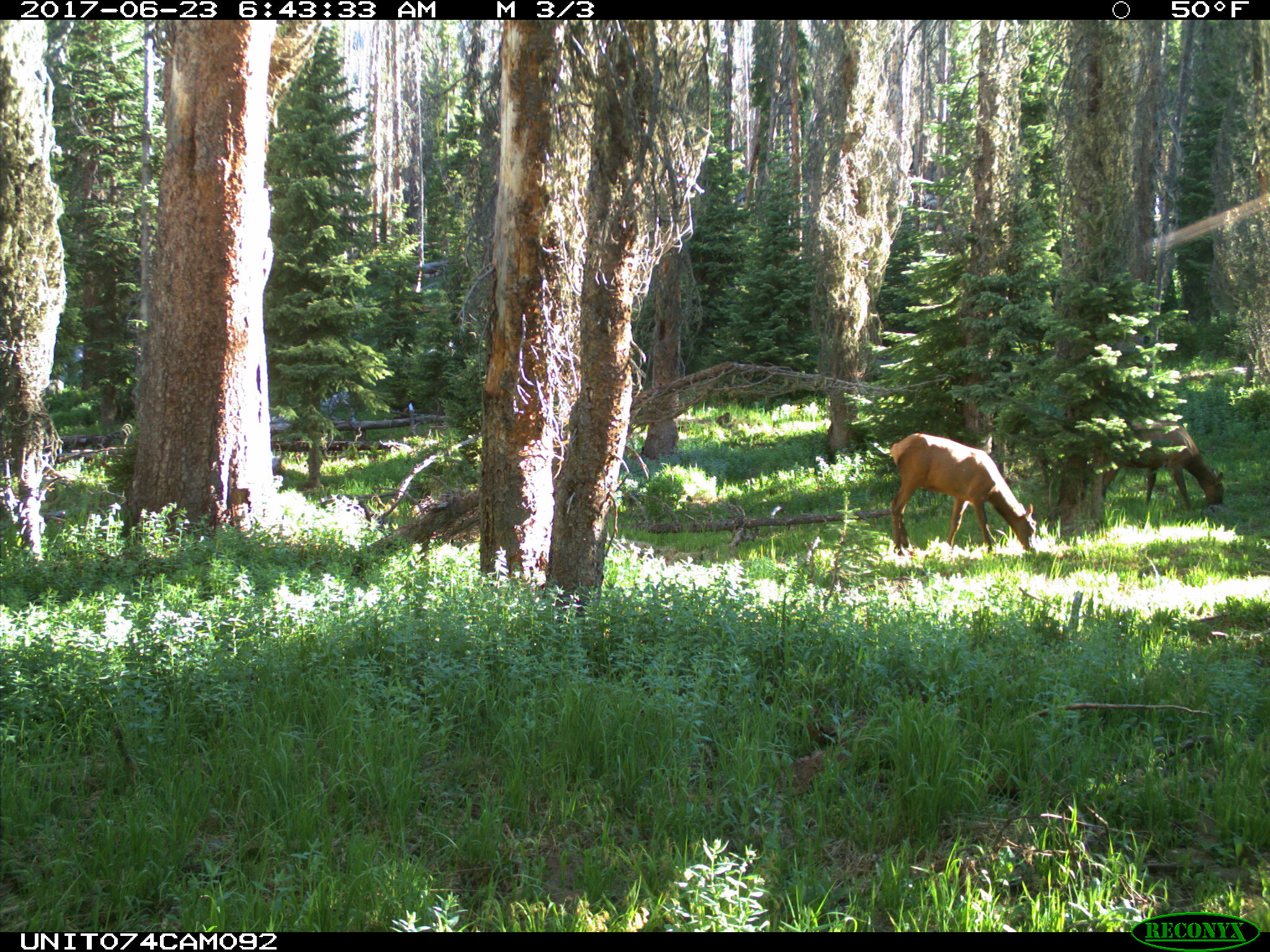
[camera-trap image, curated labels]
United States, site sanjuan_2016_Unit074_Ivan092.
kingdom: Animalia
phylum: Chordata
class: Mammalia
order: Artiodactyla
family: Cervidae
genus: Cervus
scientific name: Cervus elaphus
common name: red deer